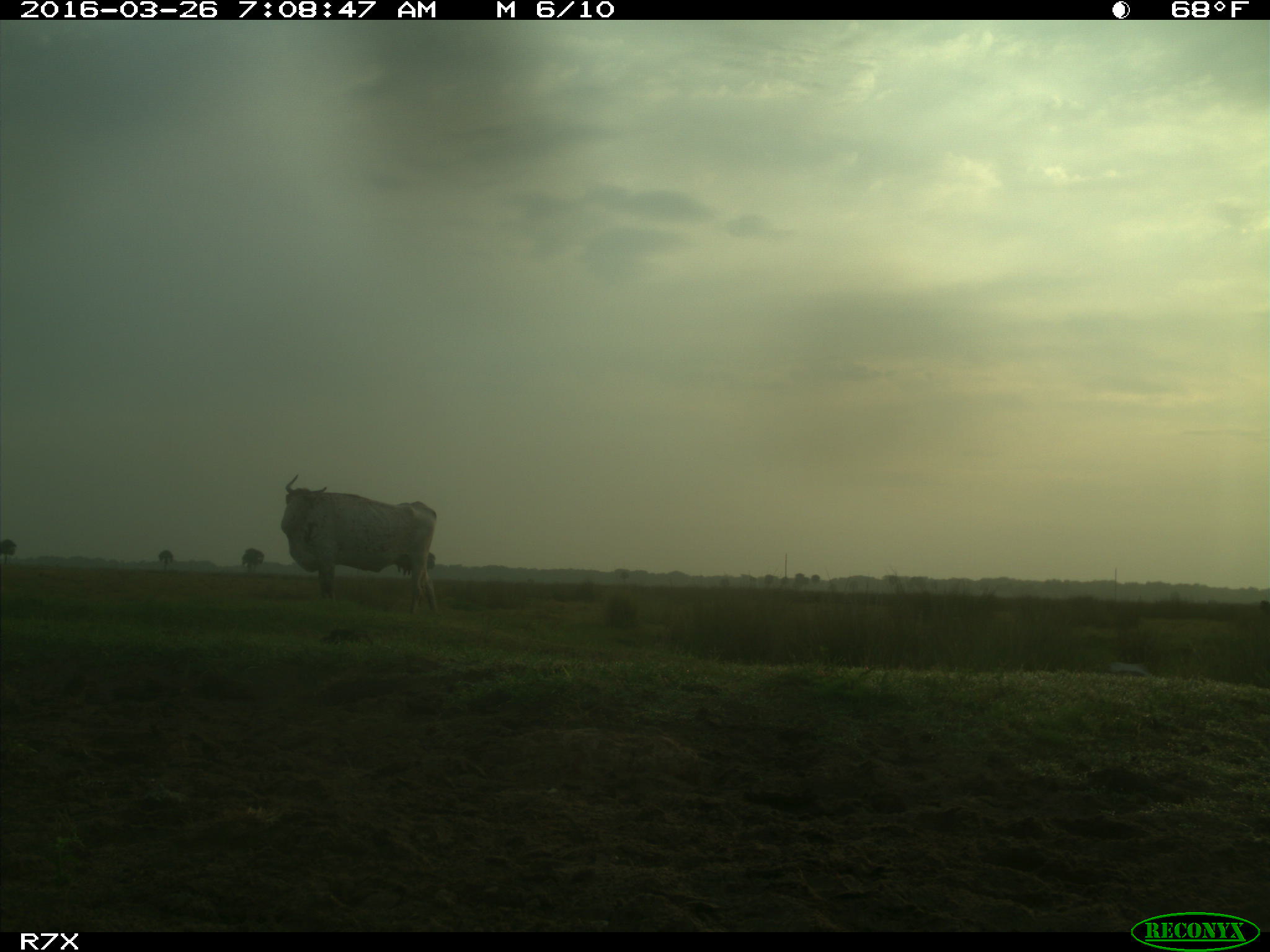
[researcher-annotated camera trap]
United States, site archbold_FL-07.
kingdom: Animalia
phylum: Chordata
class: Mammalia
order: Artiodactyla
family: Bovidae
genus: Bos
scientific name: Bos taurus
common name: domestic cow